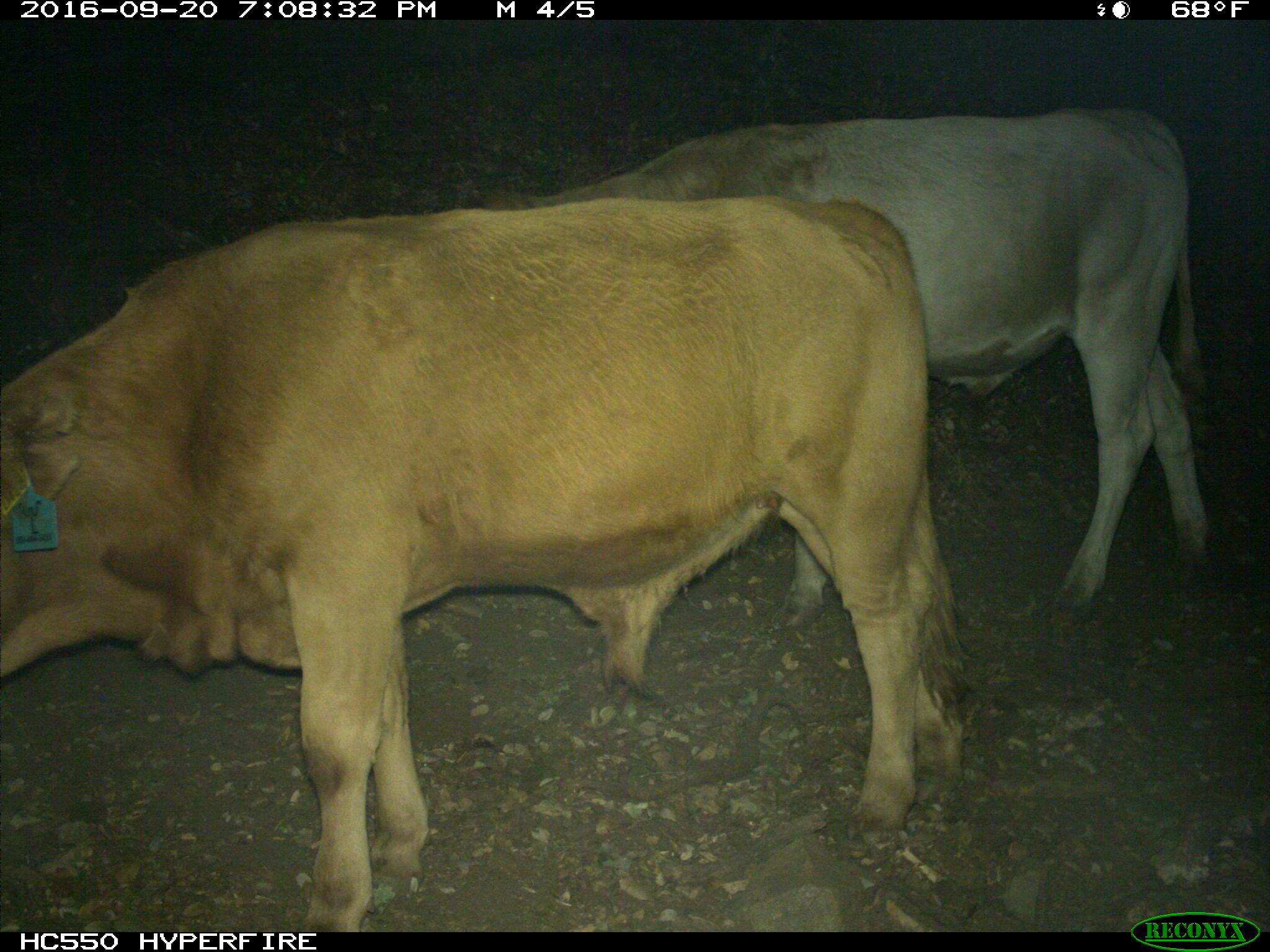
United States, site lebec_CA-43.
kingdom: Animalia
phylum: Chordata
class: Mammalia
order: Artiodactyla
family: Bovidae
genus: Bos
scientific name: Bos taurus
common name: domestic cow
Bos taurus (domestic cow).